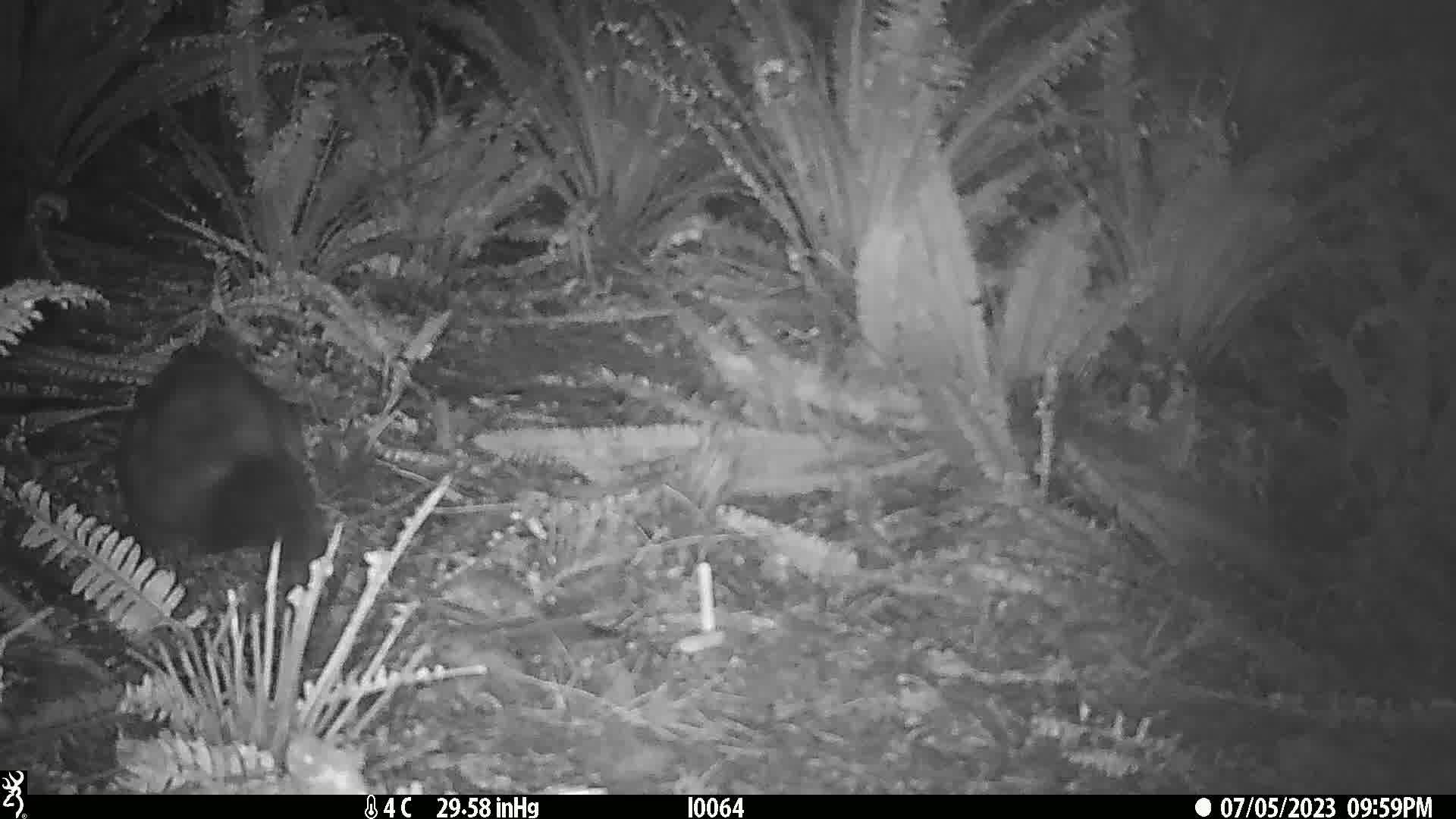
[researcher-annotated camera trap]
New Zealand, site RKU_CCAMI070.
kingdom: Animalia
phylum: Chordata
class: Mammalia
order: Diprotodontia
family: Phalangeridae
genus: Trichosurus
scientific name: Trichosurus vulpecula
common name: common brushtail possum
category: possum